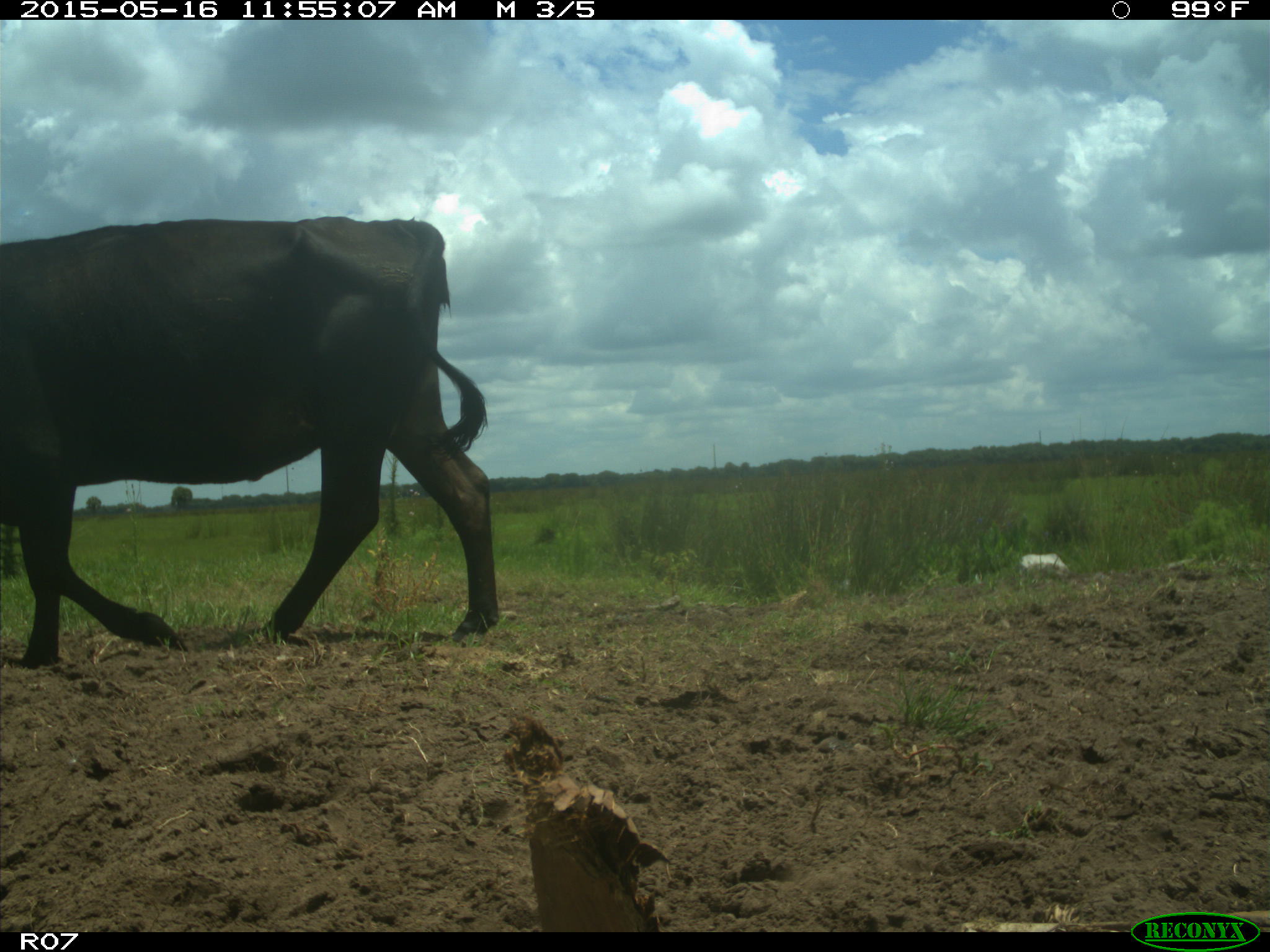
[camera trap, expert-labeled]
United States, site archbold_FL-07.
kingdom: Animalia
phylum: Chordata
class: Mammalia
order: Artiodactyla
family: Bovidae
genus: Bos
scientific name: Bos taurus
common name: domestic cow